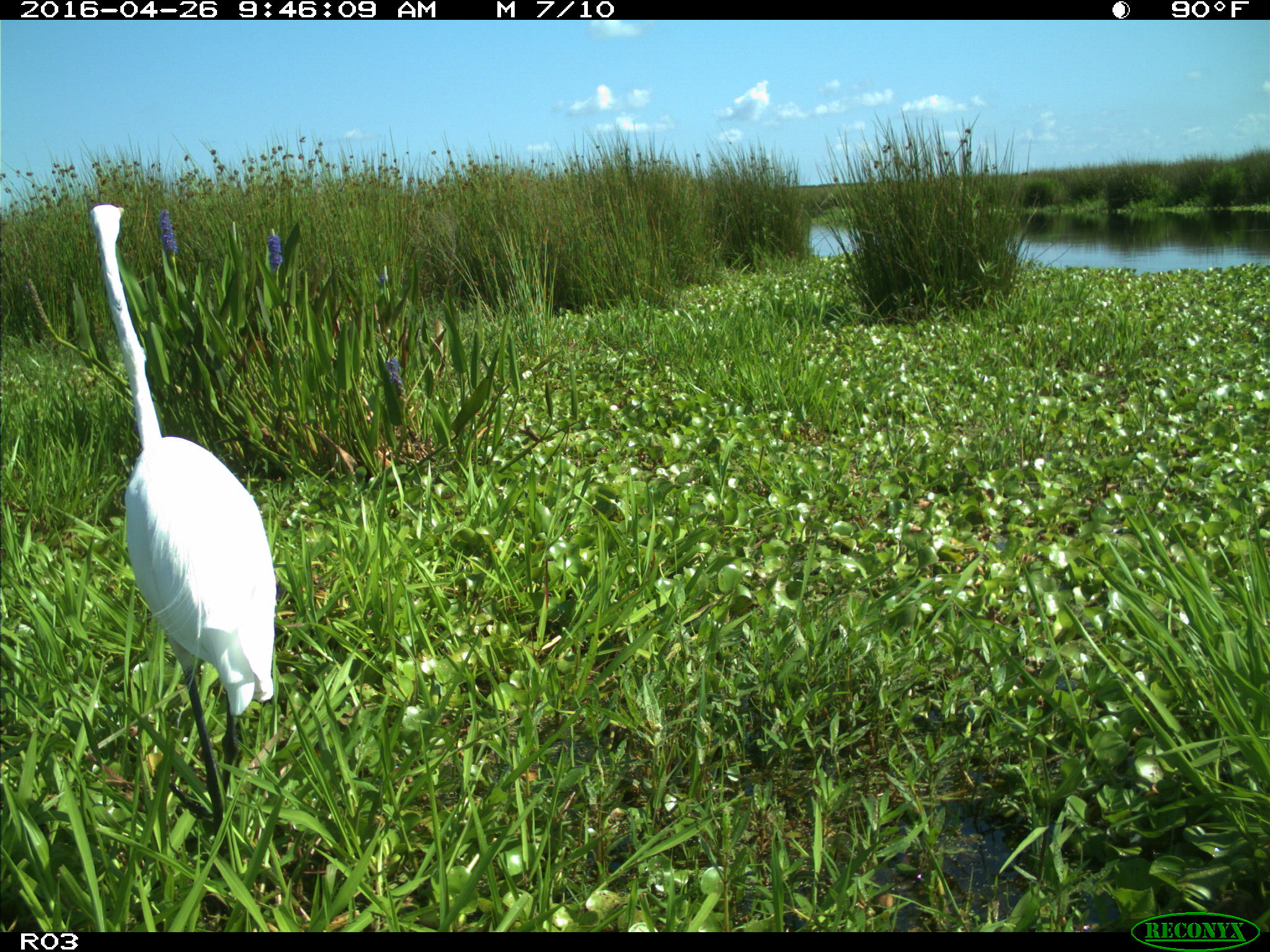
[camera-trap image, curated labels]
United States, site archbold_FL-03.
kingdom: Animalia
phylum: Chordata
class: Aves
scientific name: Aves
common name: birds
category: unidentified bird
Unidentified bird (birds) (Aves).